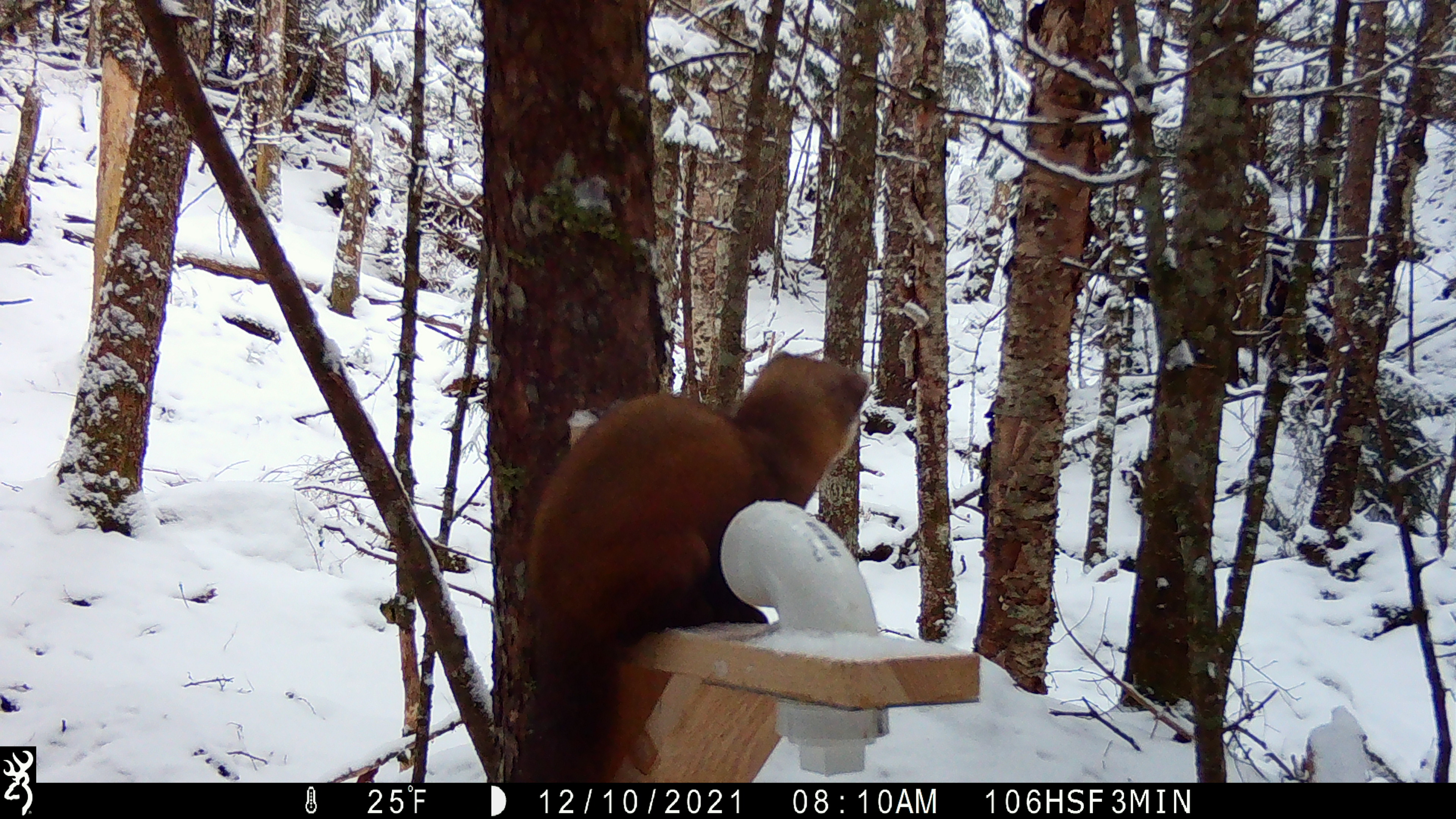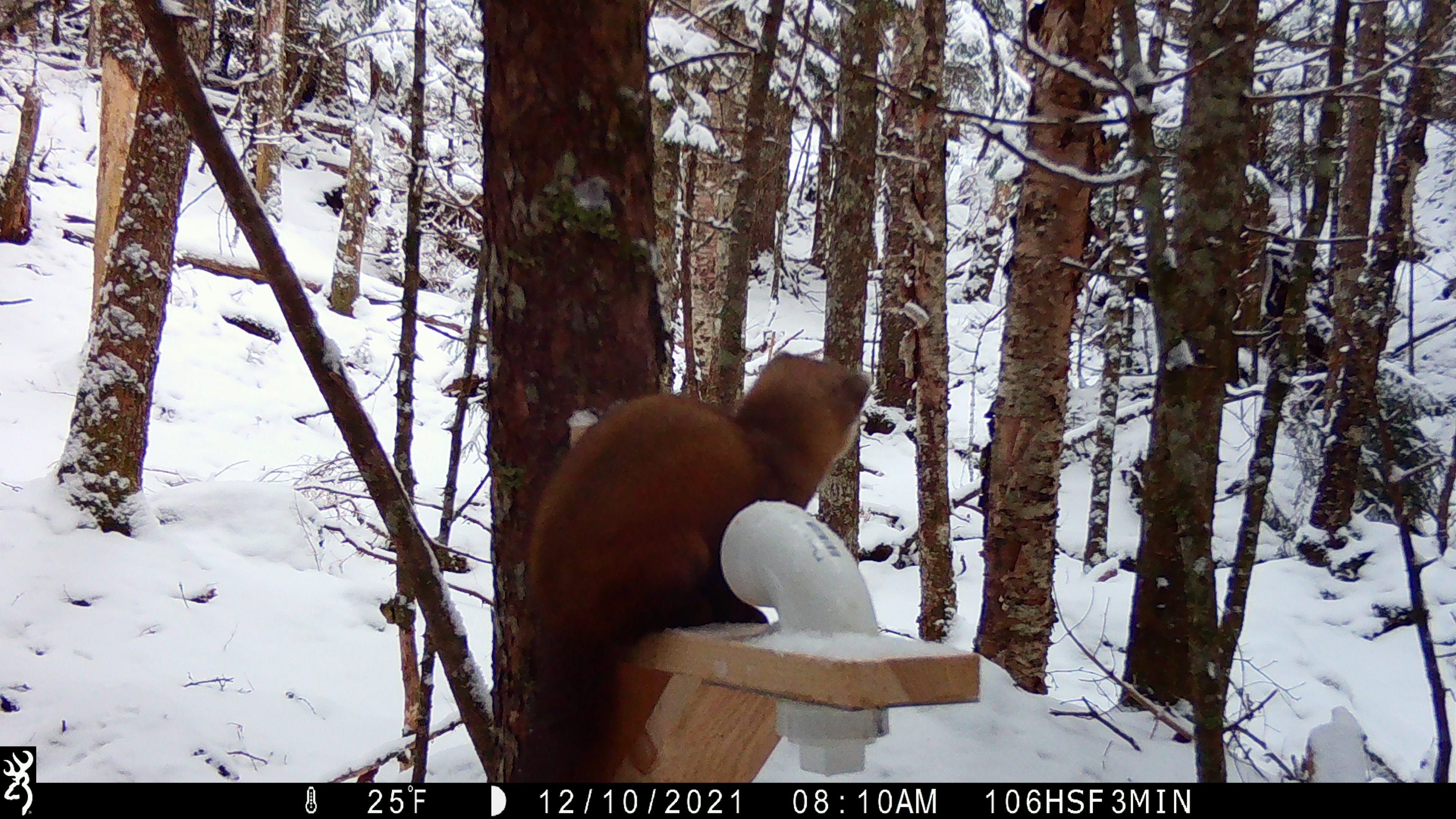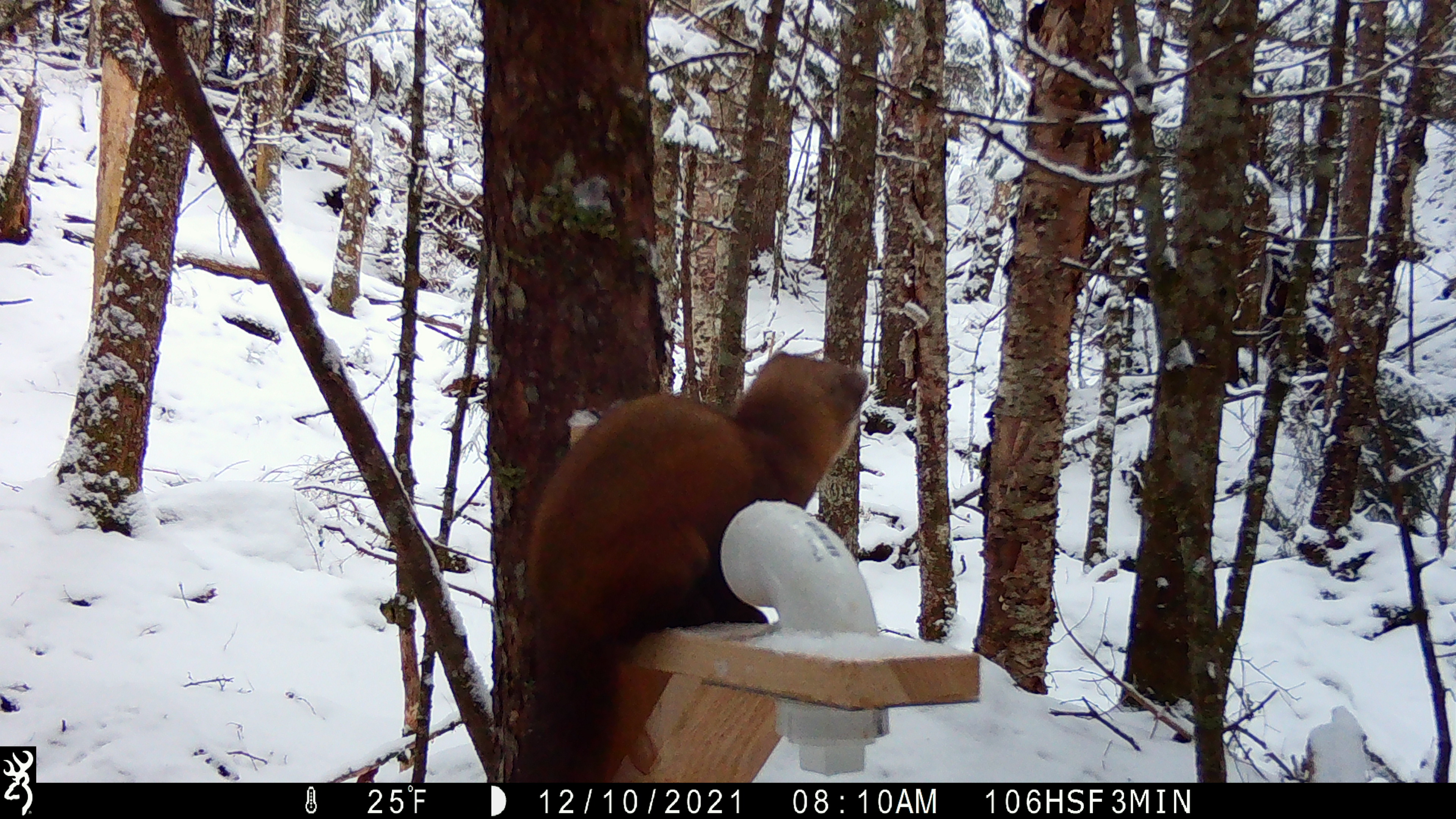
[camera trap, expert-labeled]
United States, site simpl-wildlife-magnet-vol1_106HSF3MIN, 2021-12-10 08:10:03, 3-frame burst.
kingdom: Animalia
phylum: Chordata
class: Mammalia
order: Carnivora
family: Mustelidae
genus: Martes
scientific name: Martes americana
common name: american marten